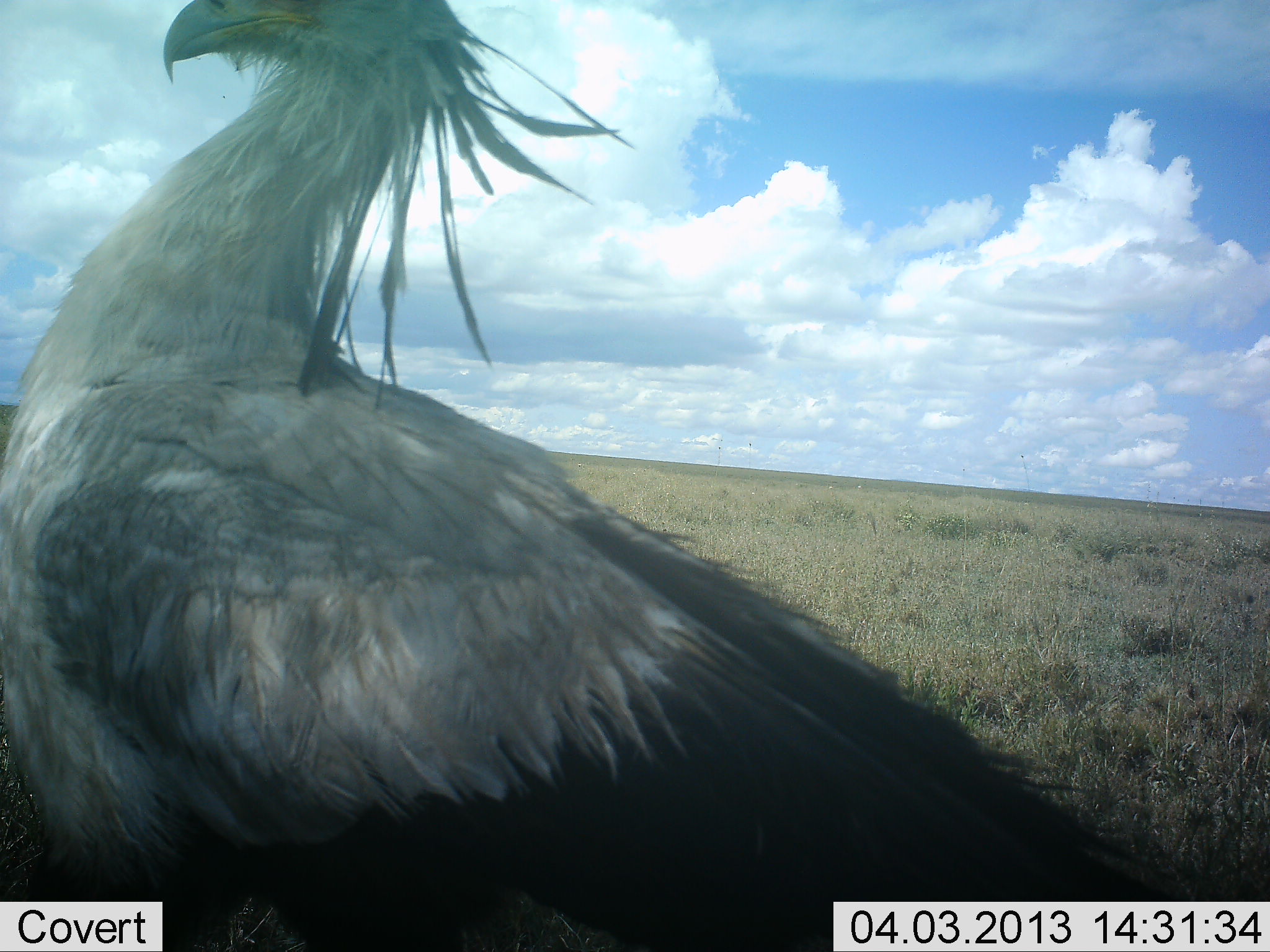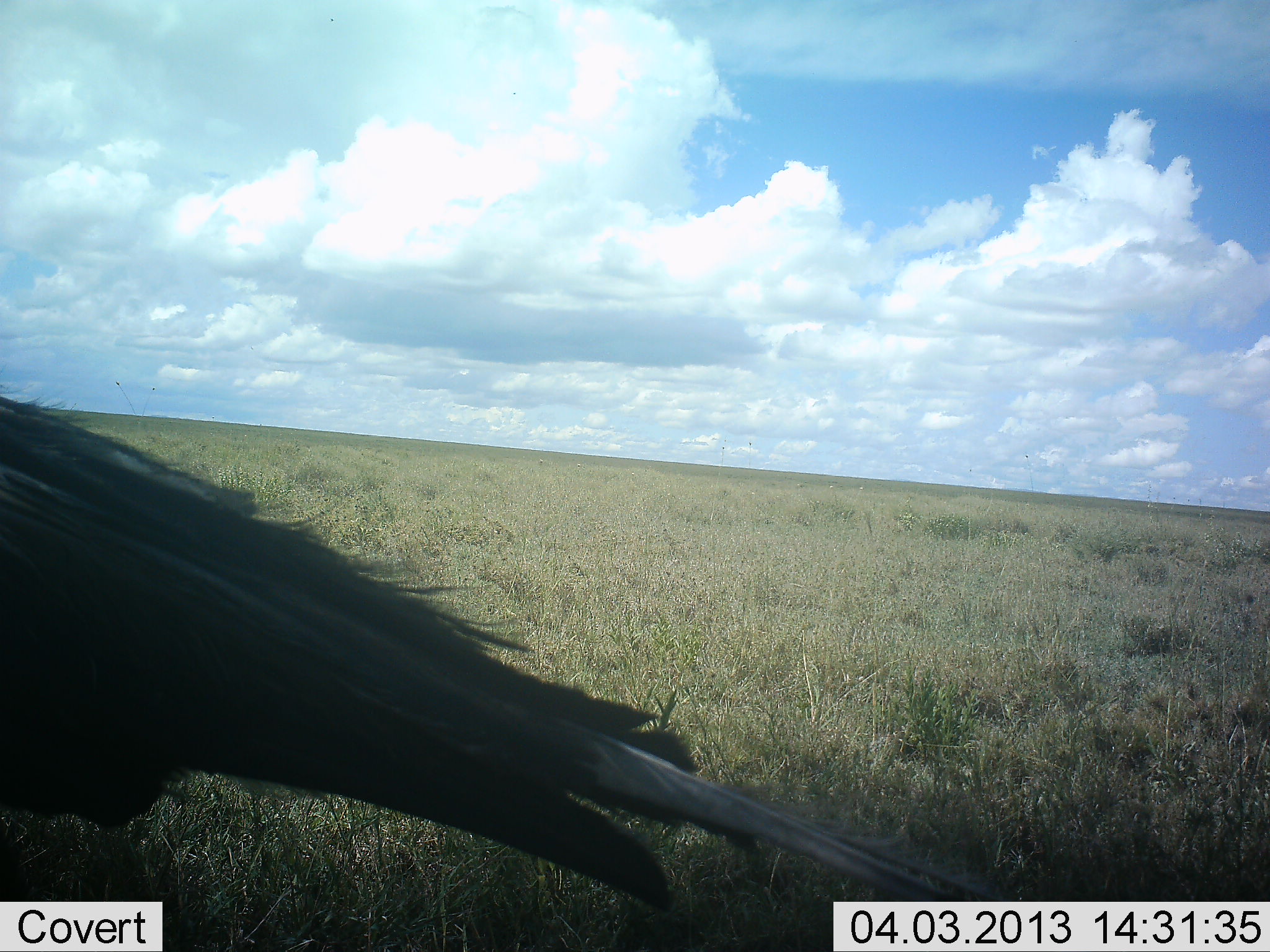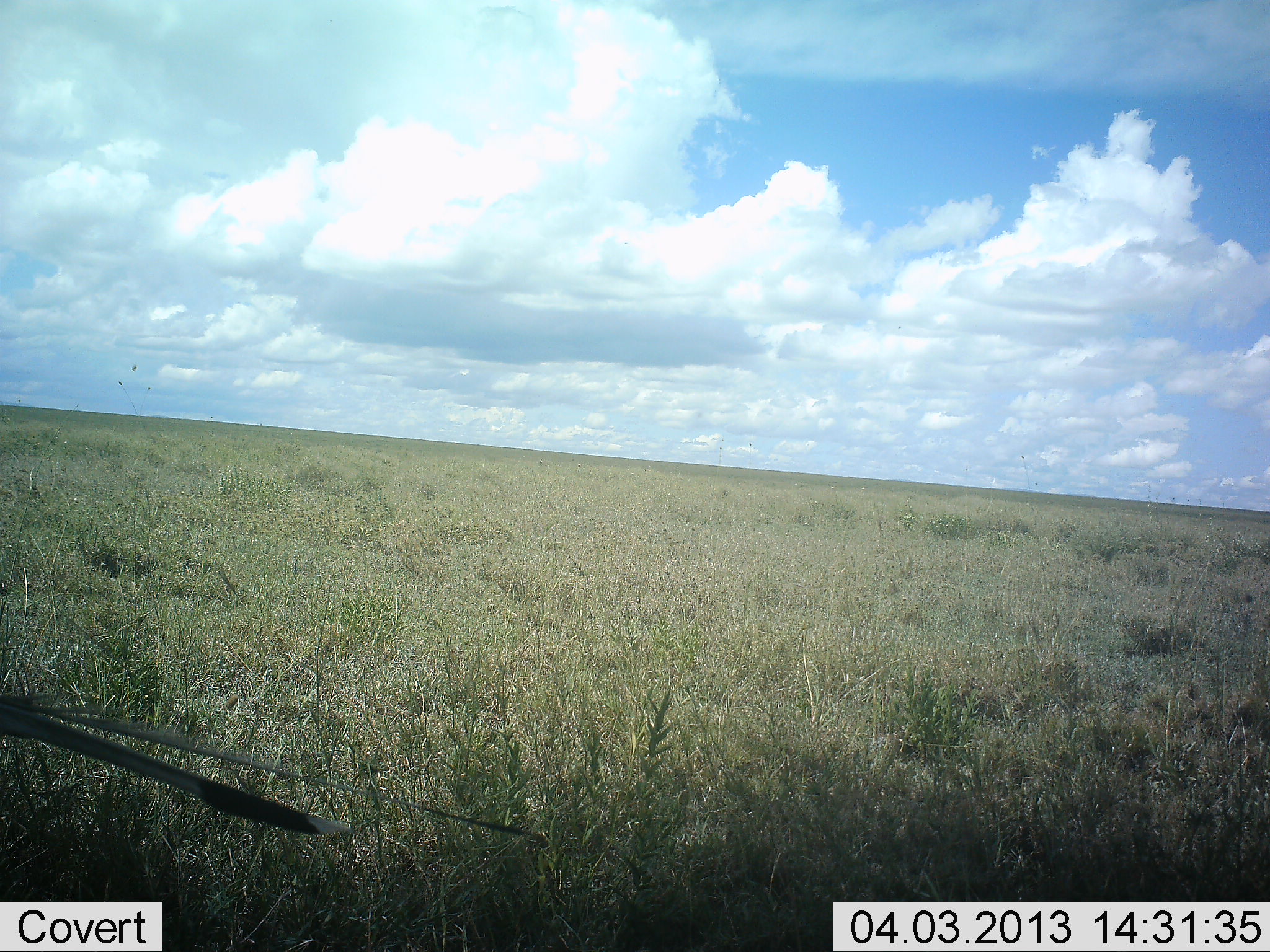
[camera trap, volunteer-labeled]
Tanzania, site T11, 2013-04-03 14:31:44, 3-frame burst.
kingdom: Animalia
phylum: Chordata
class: Aves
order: Accipitriformes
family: Sagittariidae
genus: Sagittarius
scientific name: Sagittarius serpentarius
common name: secretary bird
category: secretarybird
Secretarybird (secretary bird) (Sagittarius serpentarius), count 1. Behavior (volunteer vote fractions): standing 6%, resting 0%, moving 94%, interacting 0%. Young present (vote fraction): 0%. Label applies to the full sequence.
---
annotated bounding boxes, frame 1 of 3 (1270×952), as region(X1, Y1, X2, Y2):
animal: region(1, 2, 1195, 952)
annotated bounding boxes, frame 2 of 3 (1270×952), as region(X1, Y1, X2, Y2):
animal: region(0, 395, 1004, 951)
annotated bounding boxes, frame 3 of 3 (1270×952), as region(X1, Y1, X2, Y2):
animal: region(0, 685, 561, 847)